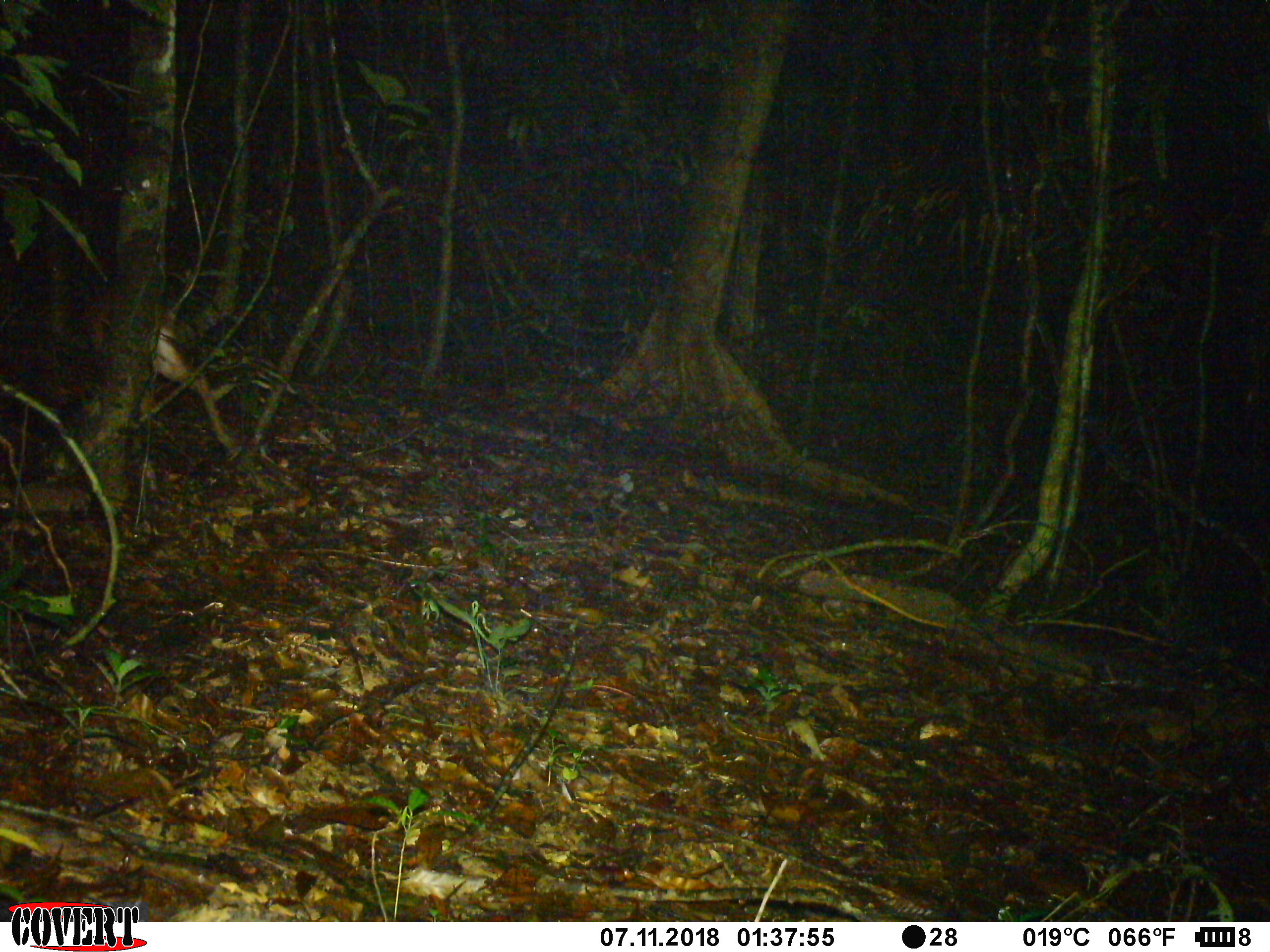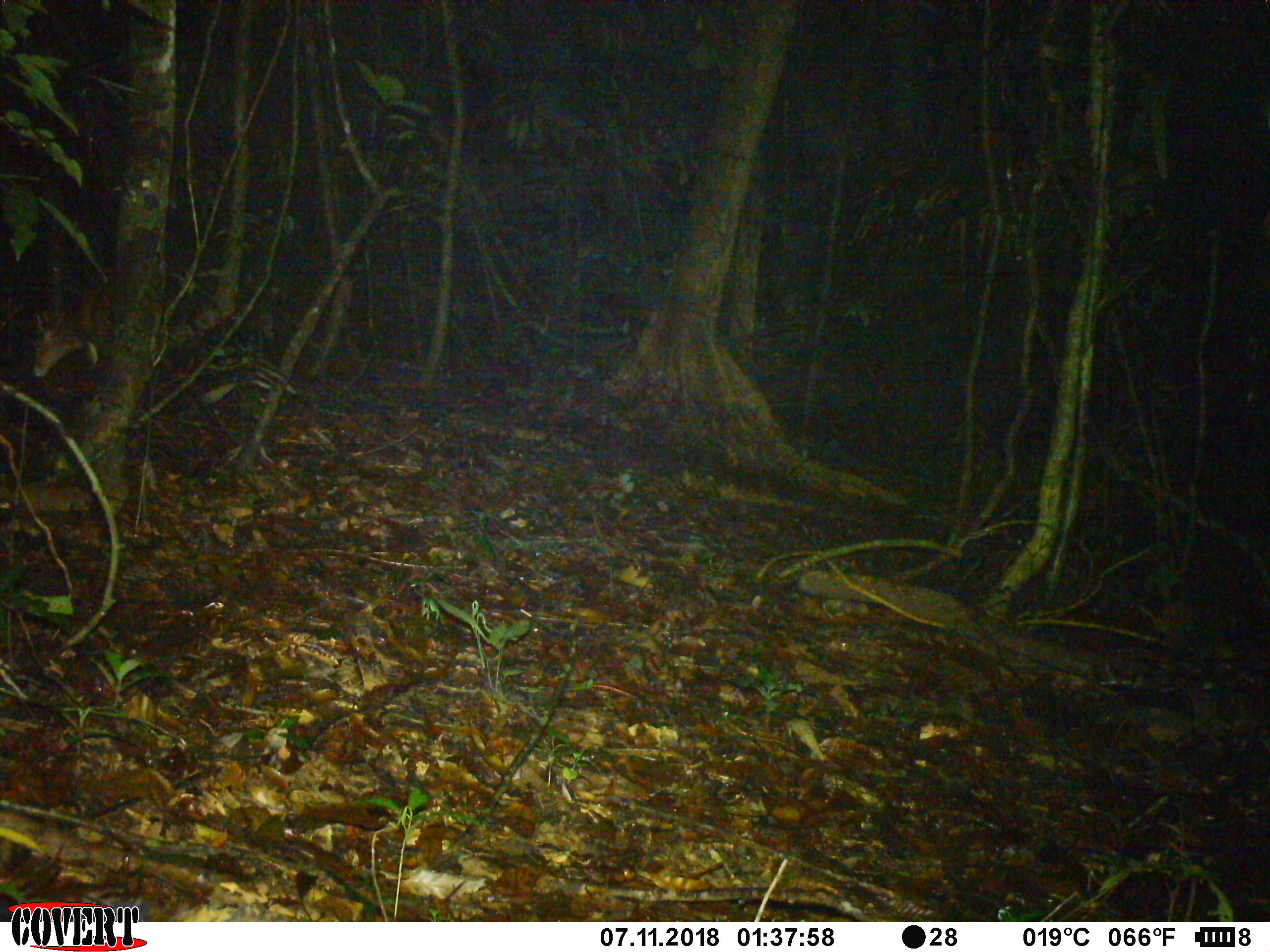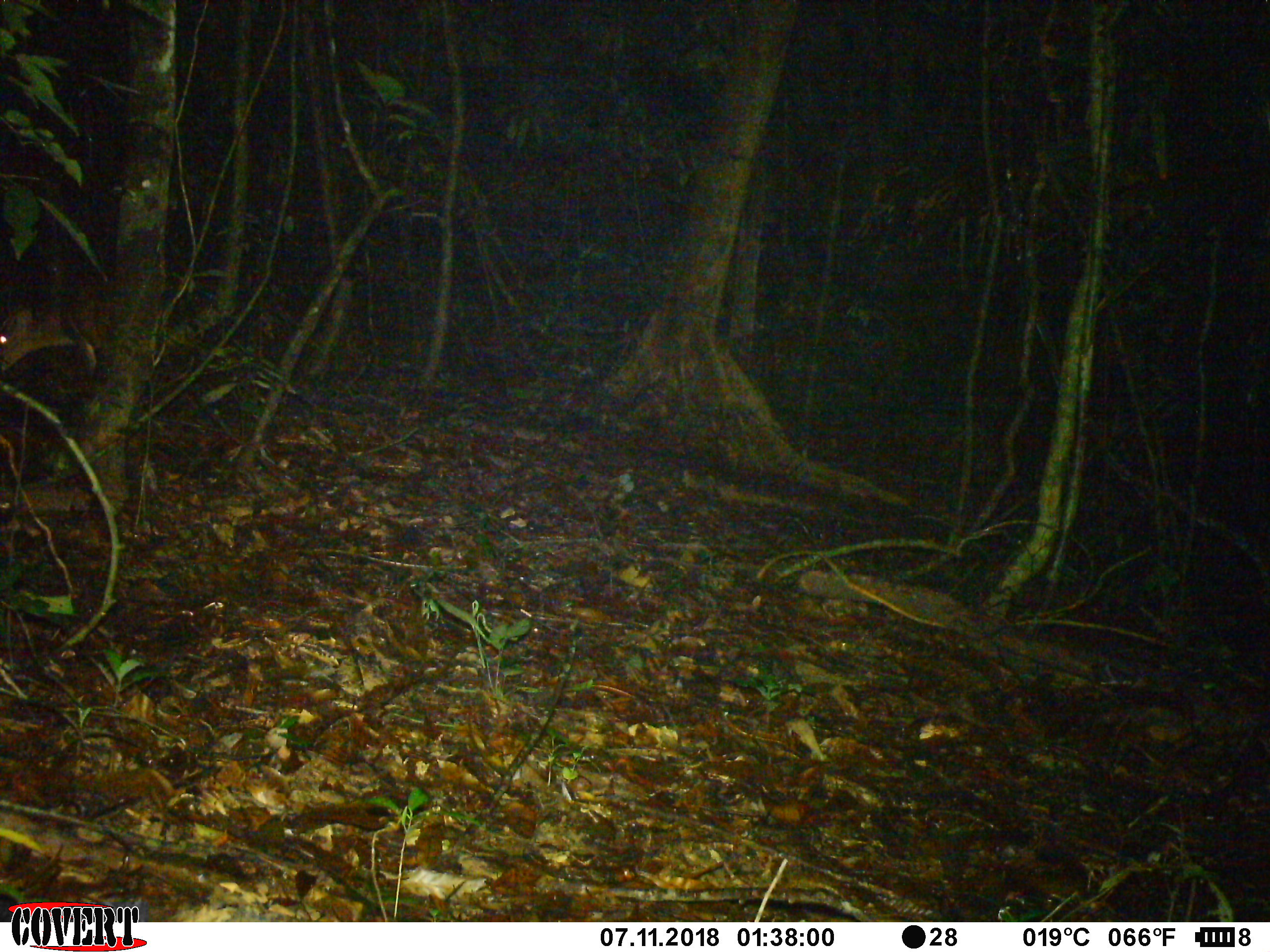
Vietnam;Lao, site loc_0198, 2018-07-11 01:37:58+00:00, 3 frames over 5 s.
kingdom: Animalia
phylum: Chordata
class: Mammalia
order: Artiodactyla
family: Cervidae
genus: Muntiacus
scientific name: Muntiacus vuquangensis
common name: large-antlered muntjac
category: large antlered muntjac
Large antlered muntjac (large-antlered muntjac) (Muntiacus vuquangensis). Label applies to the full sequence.